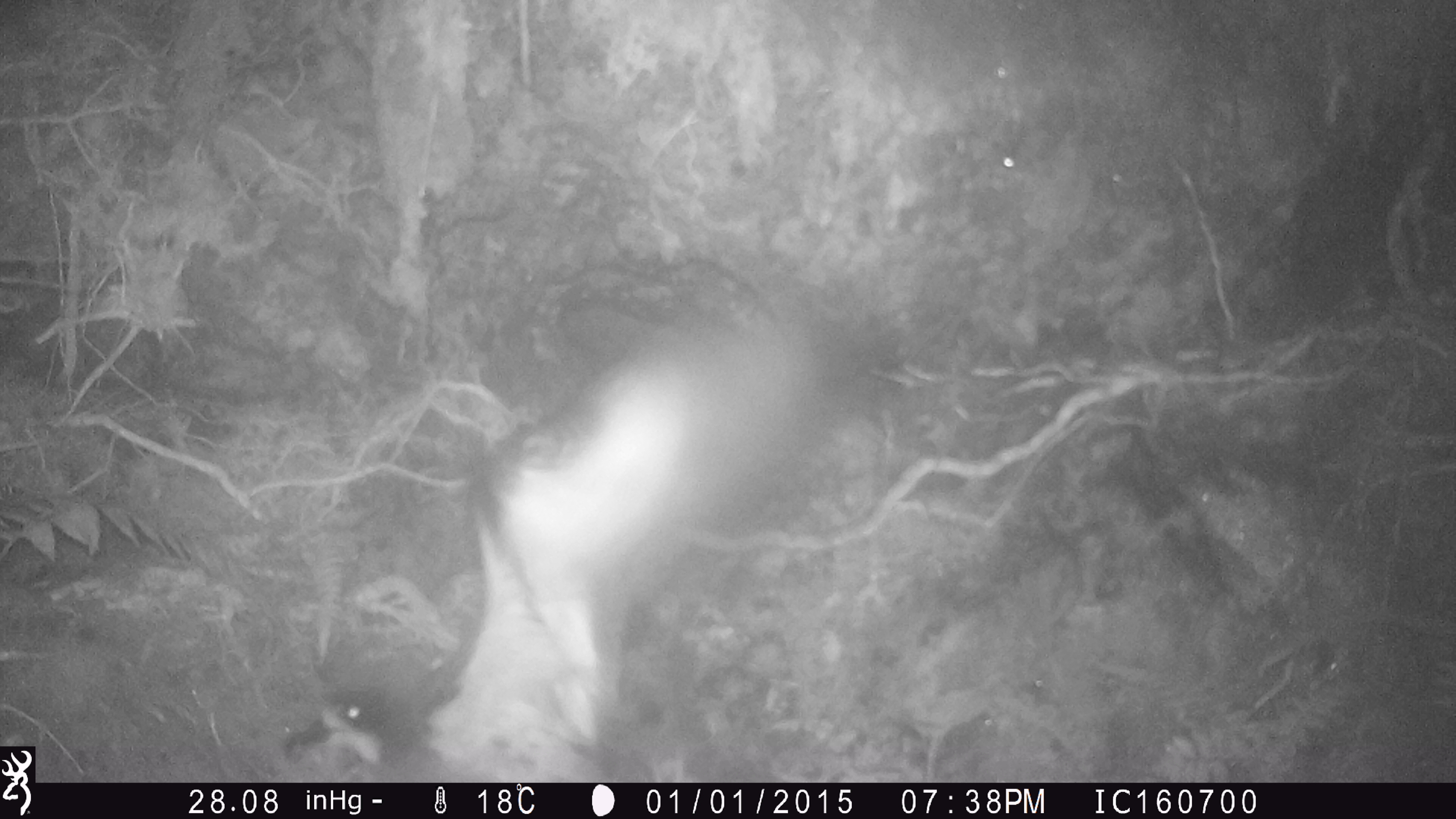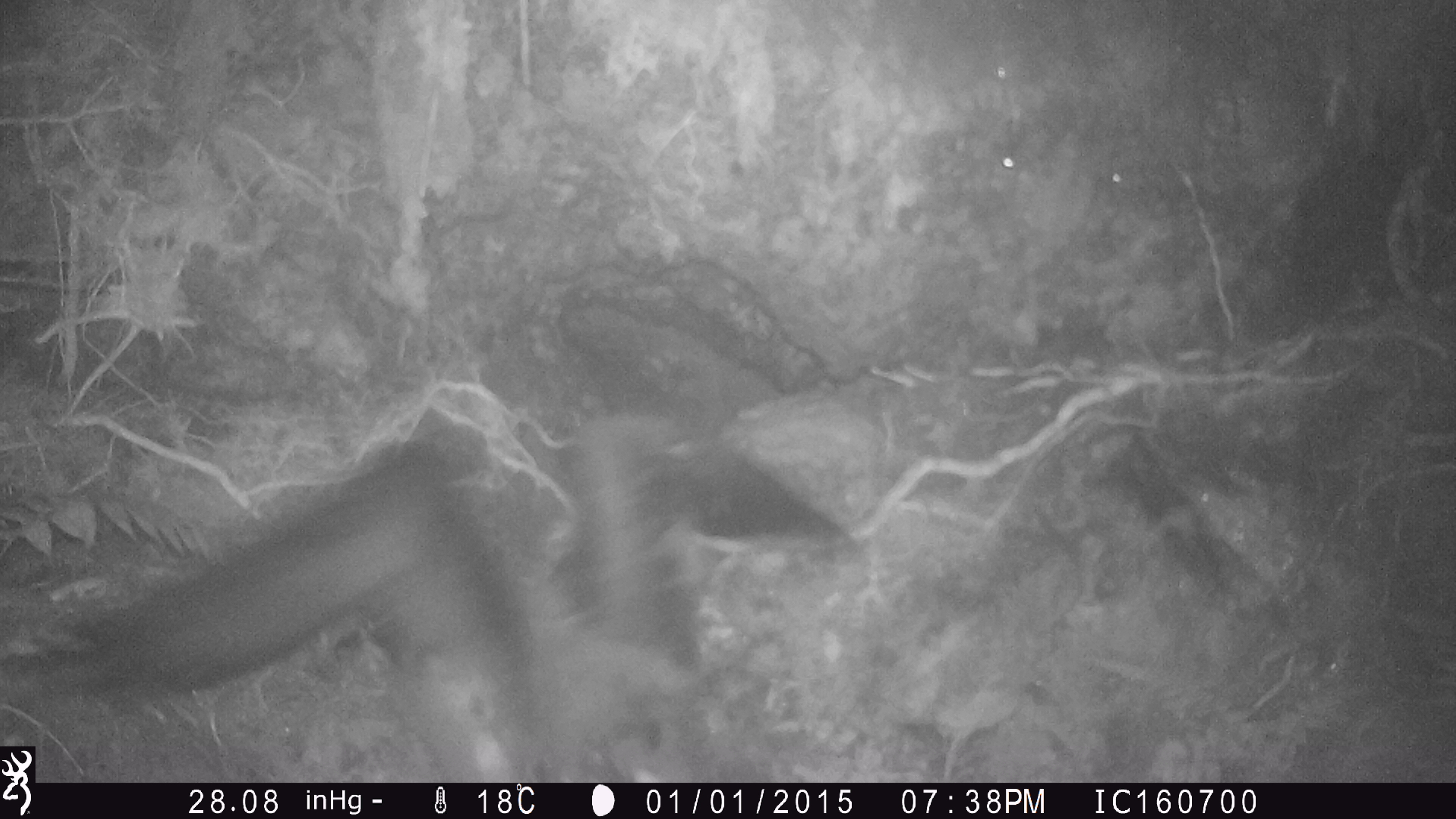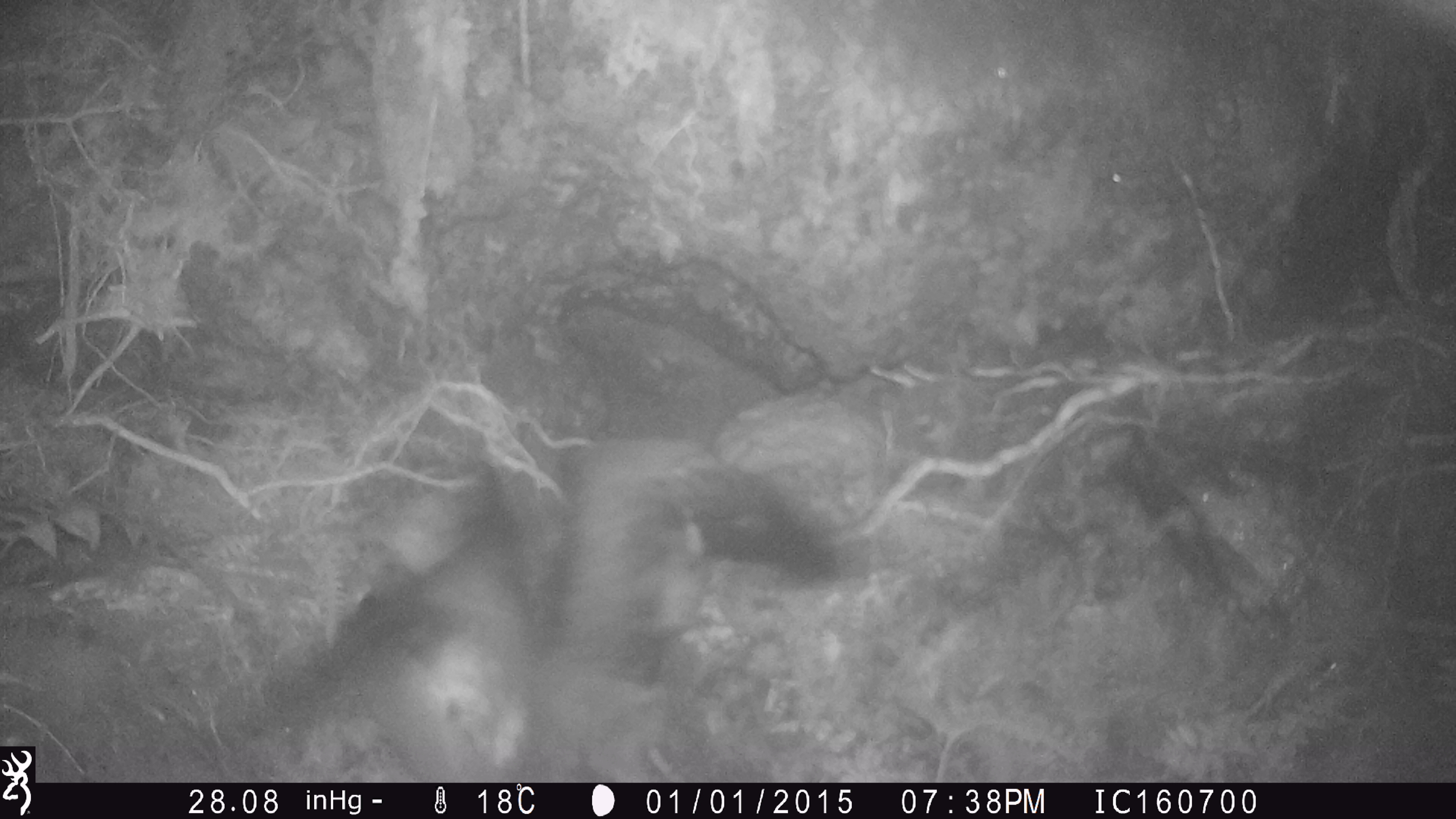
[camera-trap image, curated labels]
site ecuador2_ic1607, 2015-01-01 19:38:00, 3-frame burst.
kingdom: Animalia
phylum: Chordata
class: Aves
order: Procellariiformes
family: Procellariidae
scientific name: Procellariidae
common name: petrel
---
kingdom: Animalia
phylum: Chordata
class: Aves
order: Procellariiformes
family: Procellariidae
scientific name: Procellariidae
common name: petrel chick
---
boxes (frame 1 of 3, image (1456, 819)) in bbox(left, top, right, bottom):
petrel: bbox(270, 292, 884, 778)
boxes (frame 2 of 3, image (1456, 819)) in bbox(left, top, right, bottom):
petrel chick: bbox(39, 411, 865, 782)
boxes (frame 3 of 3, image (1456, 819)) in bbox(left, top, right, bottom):
petrel chick: bbox(327, 437, 842, 776)